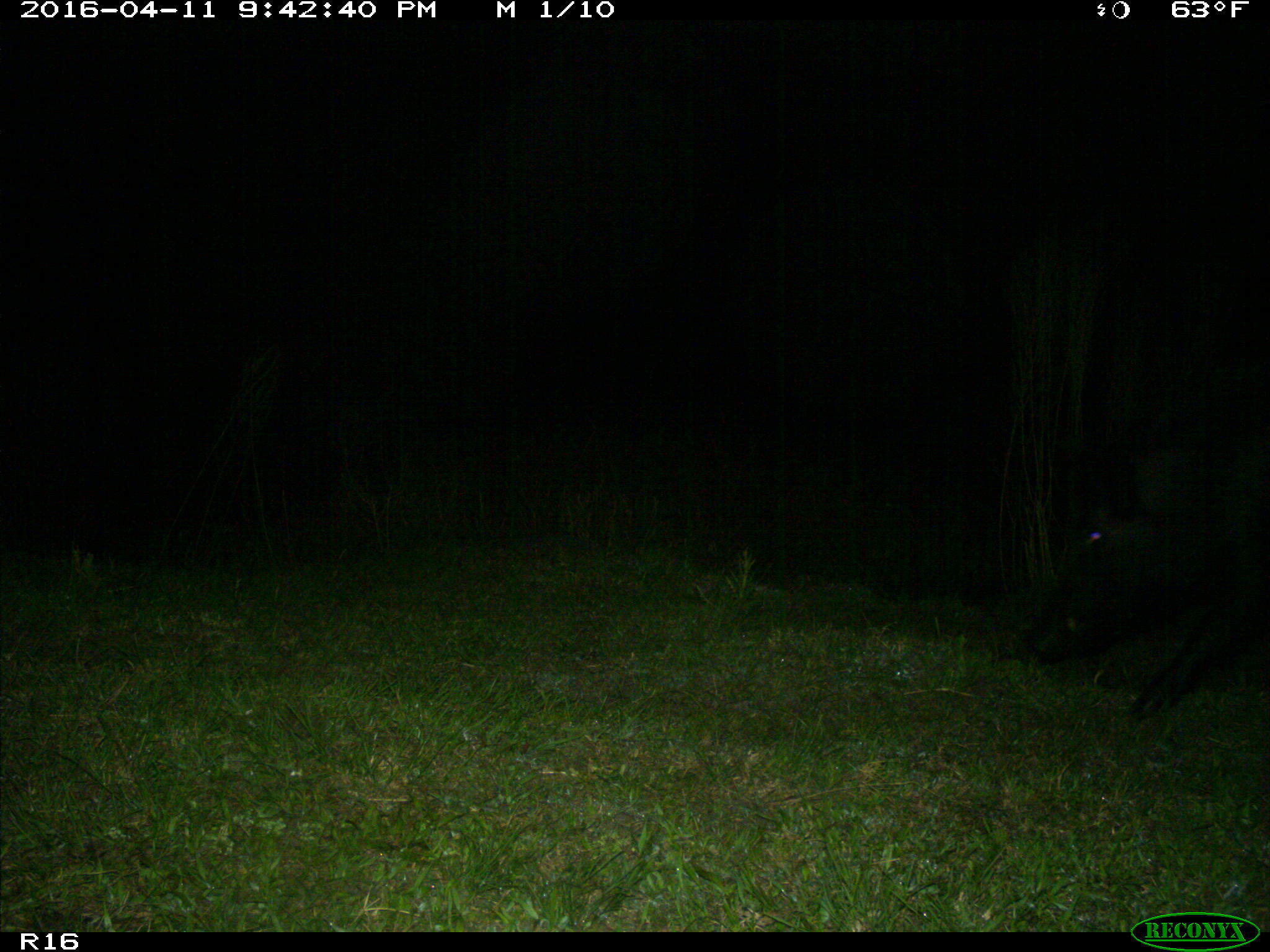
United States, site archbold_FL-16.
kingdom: Animalia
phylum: Chordata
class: Mammalia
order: Artiodactyla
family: Suidae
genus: Sus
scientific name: Sus scrofa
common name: wild boar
Sus scrofa (wild boar).